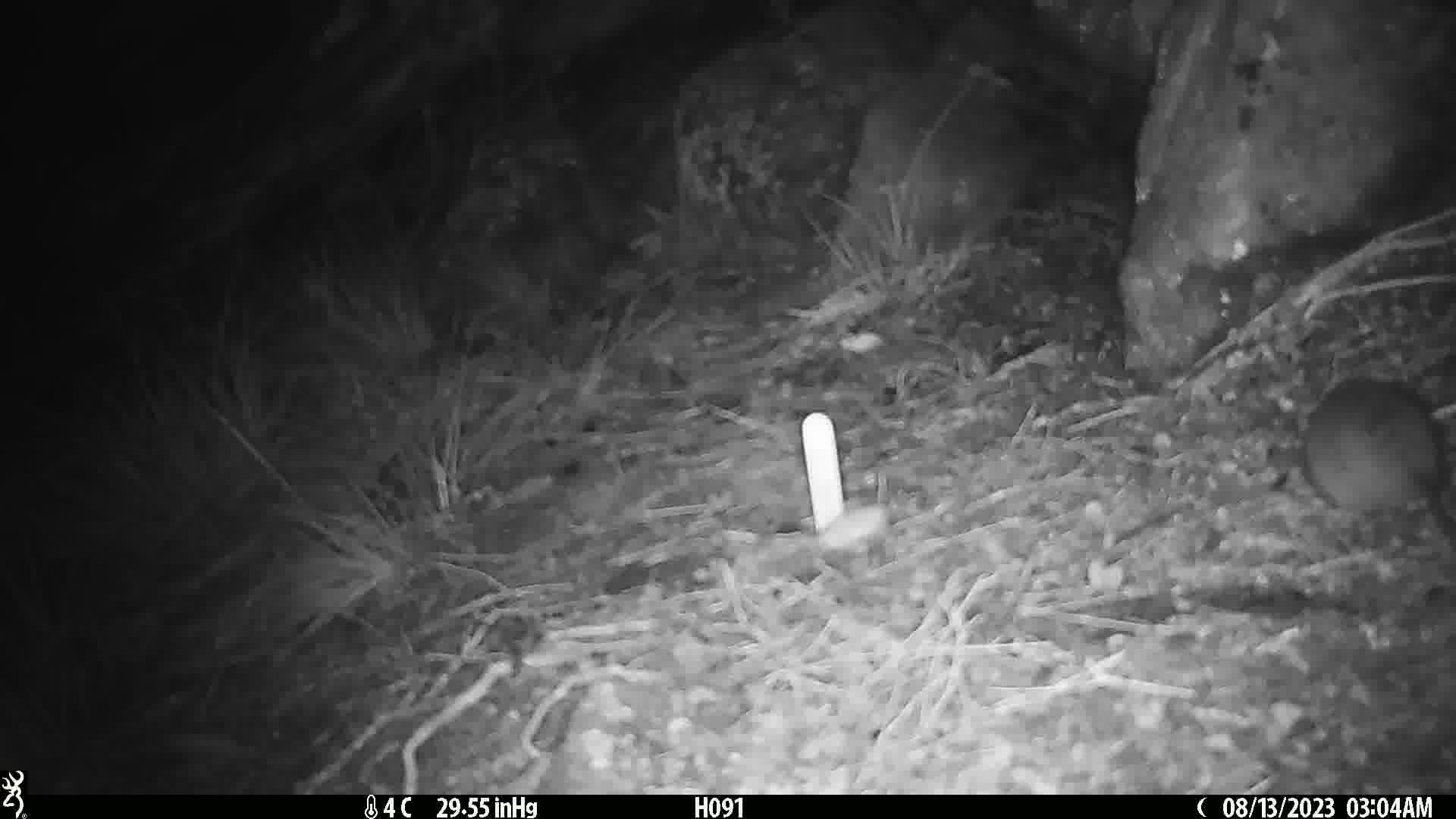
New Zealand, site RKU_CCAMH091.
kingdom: Animalia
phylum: Chordata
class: Mammalia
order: Rodentia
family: Muridae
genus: Rattus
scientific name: Rattus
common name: rat